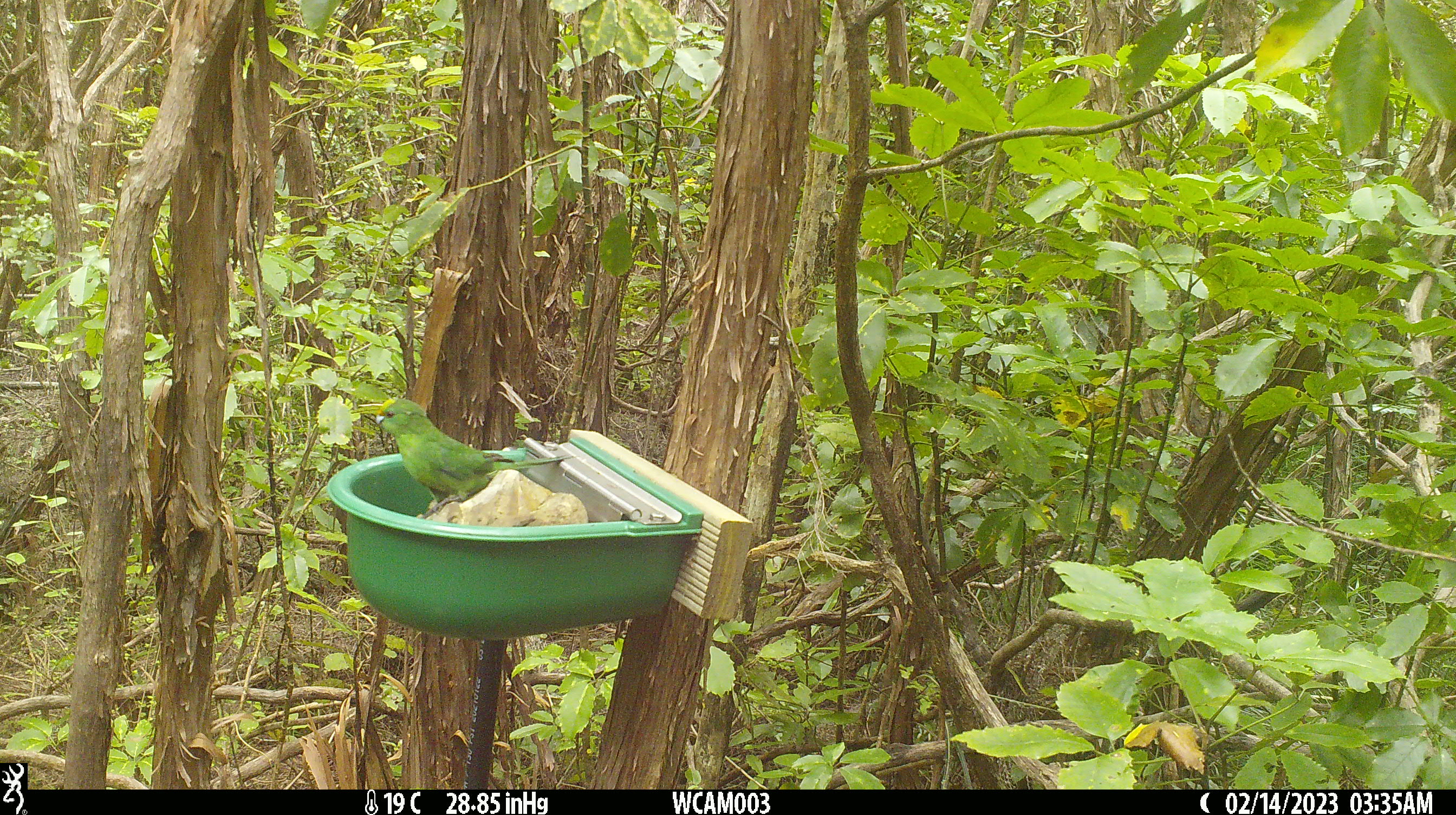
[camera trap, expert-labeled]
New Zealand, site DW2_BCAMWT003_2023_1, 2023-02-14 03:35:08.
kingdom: Animalia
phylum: Chordata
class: Aves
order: Psittaciformes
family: Psittaculidae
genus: Cyanoramphus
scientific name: Cyanoramphus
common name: parakeet